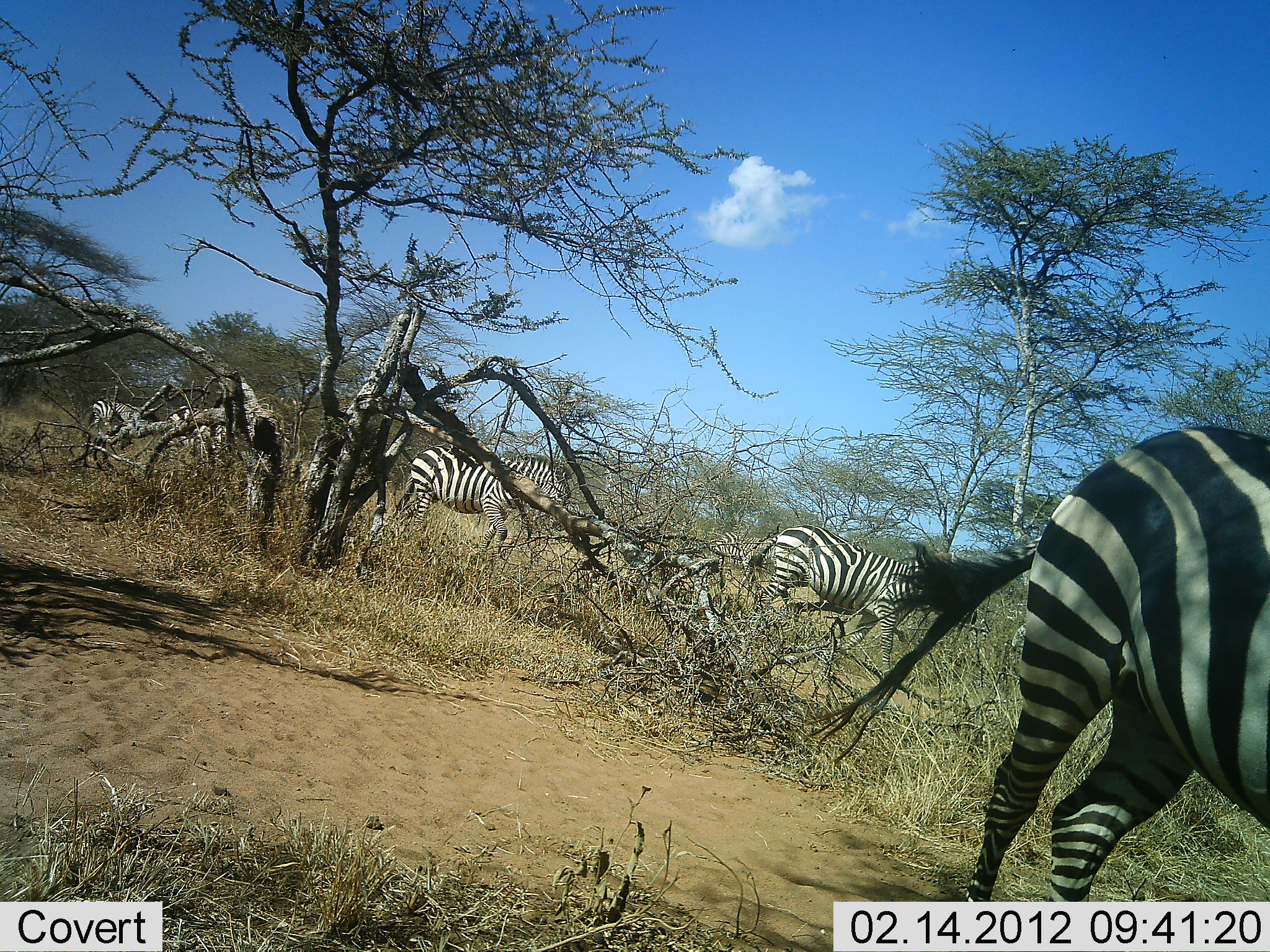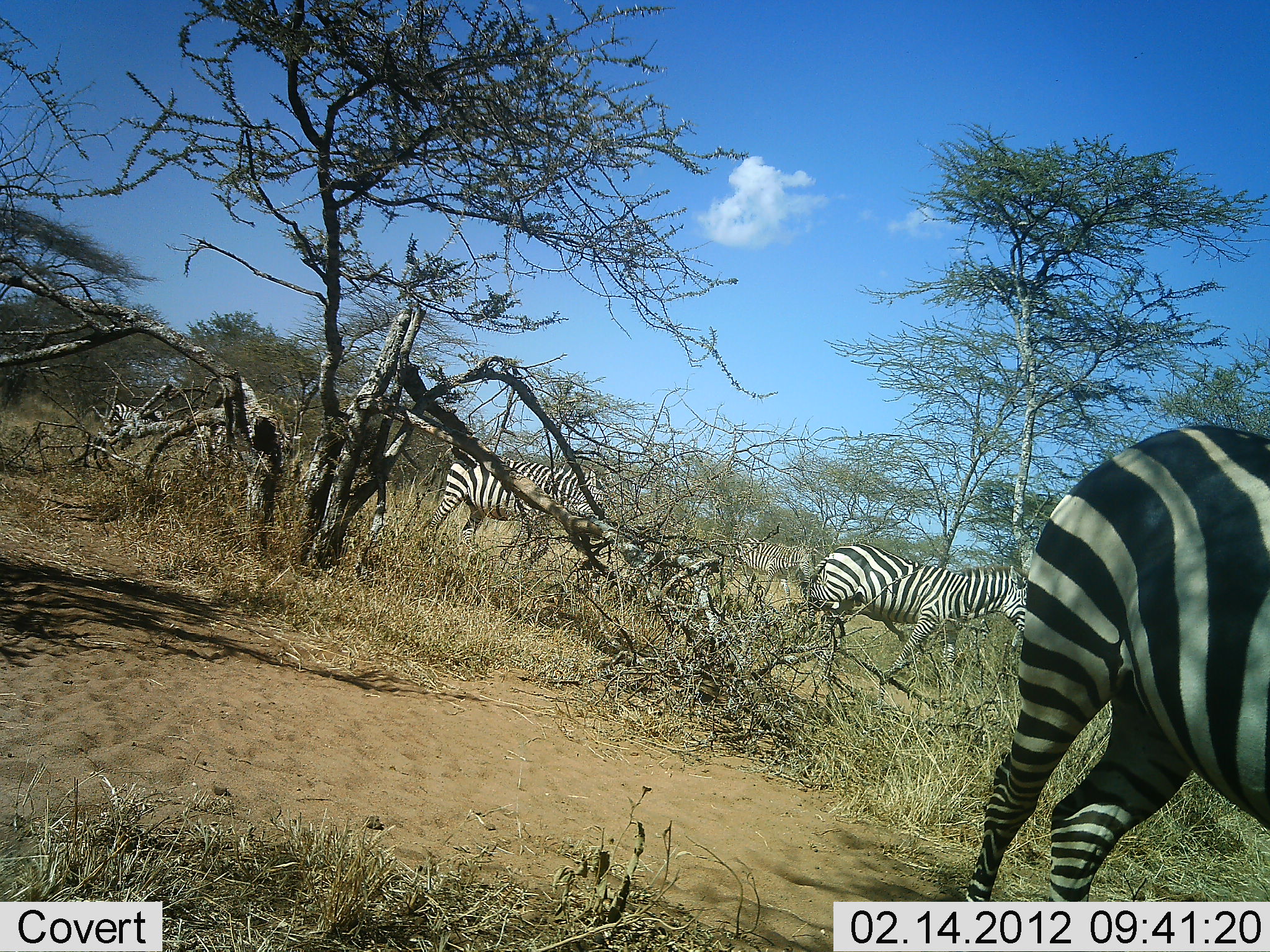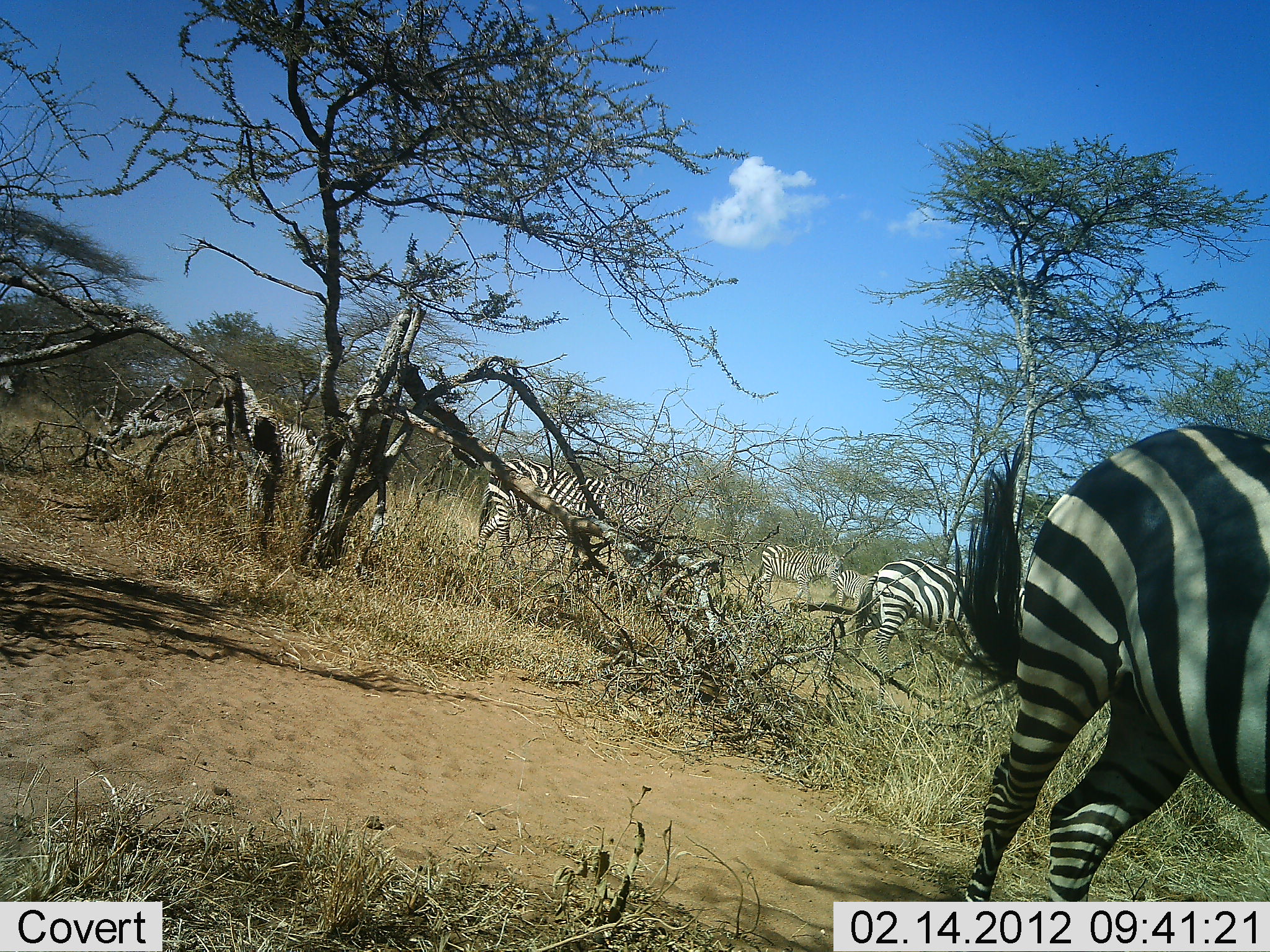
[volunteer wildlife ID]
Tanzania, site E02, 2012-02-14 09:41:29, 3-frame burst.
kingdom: Animalia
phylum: Chordata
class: Mammalia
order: Perissodactyla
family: Equidae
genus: Equus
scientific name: Equus quagga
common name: plains zebra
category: zebra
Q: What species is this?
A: Zebra (plains zebra) (Equus quagga).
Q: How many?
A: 7.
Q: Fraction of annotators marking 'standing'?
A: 56%.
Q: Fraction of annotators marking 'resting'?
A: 0%.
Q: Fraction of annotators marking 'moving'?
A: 94%.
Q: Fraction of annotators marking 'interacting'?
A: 0%.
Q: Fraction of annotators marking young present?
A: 0%.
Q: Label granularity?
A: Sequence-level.